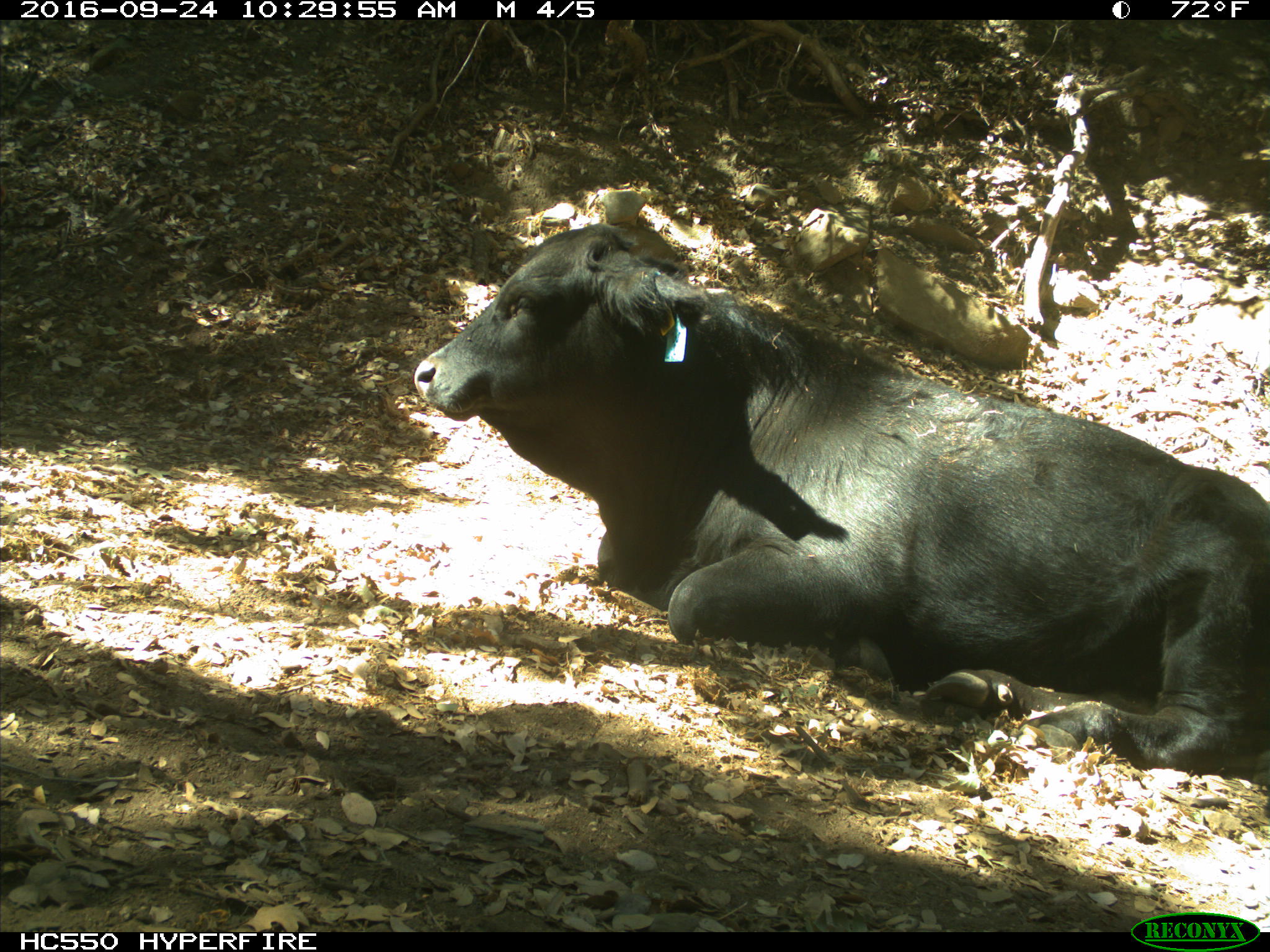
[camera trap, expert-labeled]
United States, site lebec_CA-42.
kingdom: Animalia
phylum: Chordata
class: Mammalia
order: Artiodactyla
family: Bovidae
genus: Bos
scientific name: Bos taurus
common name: domestic cow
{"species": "Bos taurus (domestic cow)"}